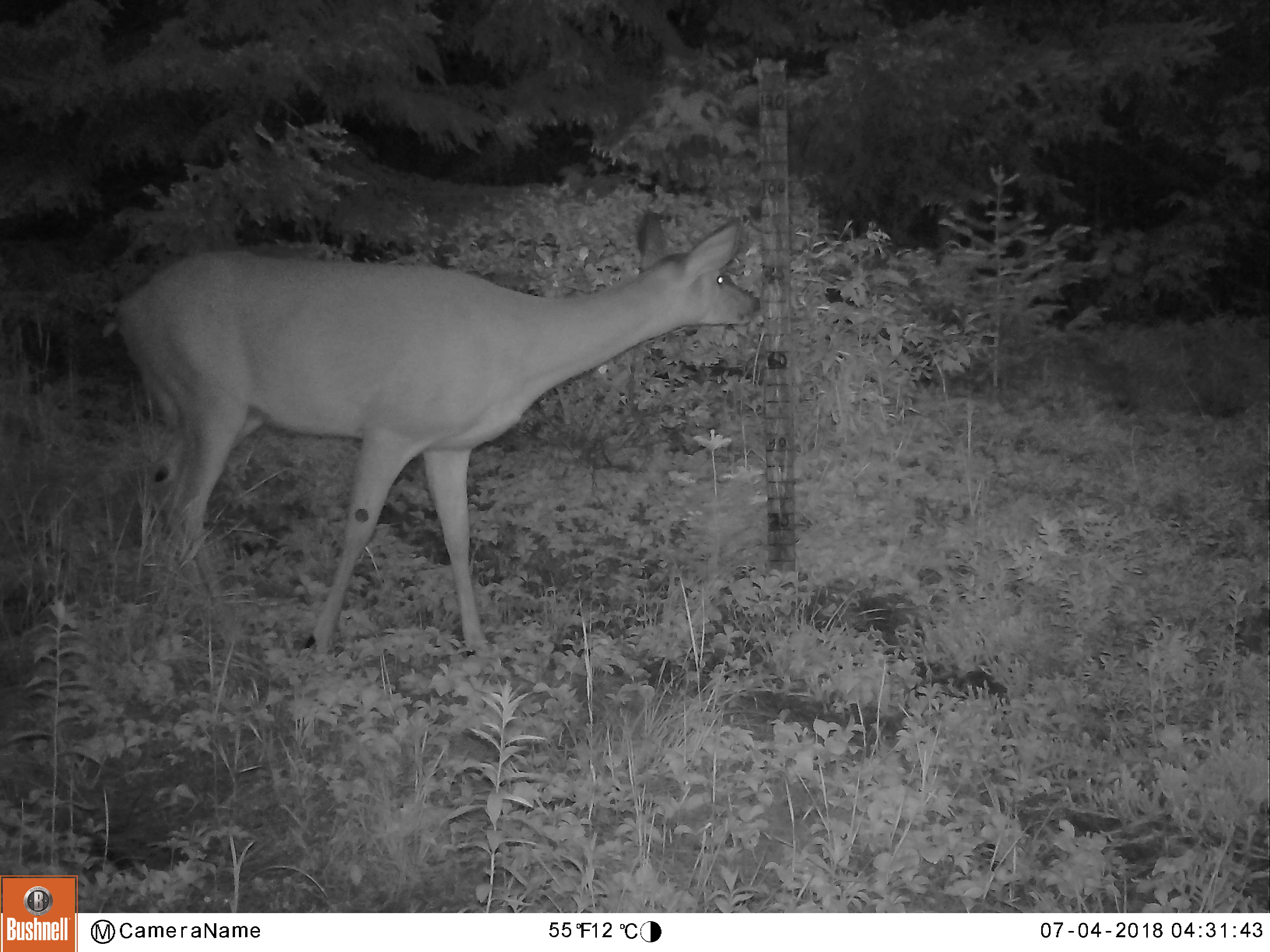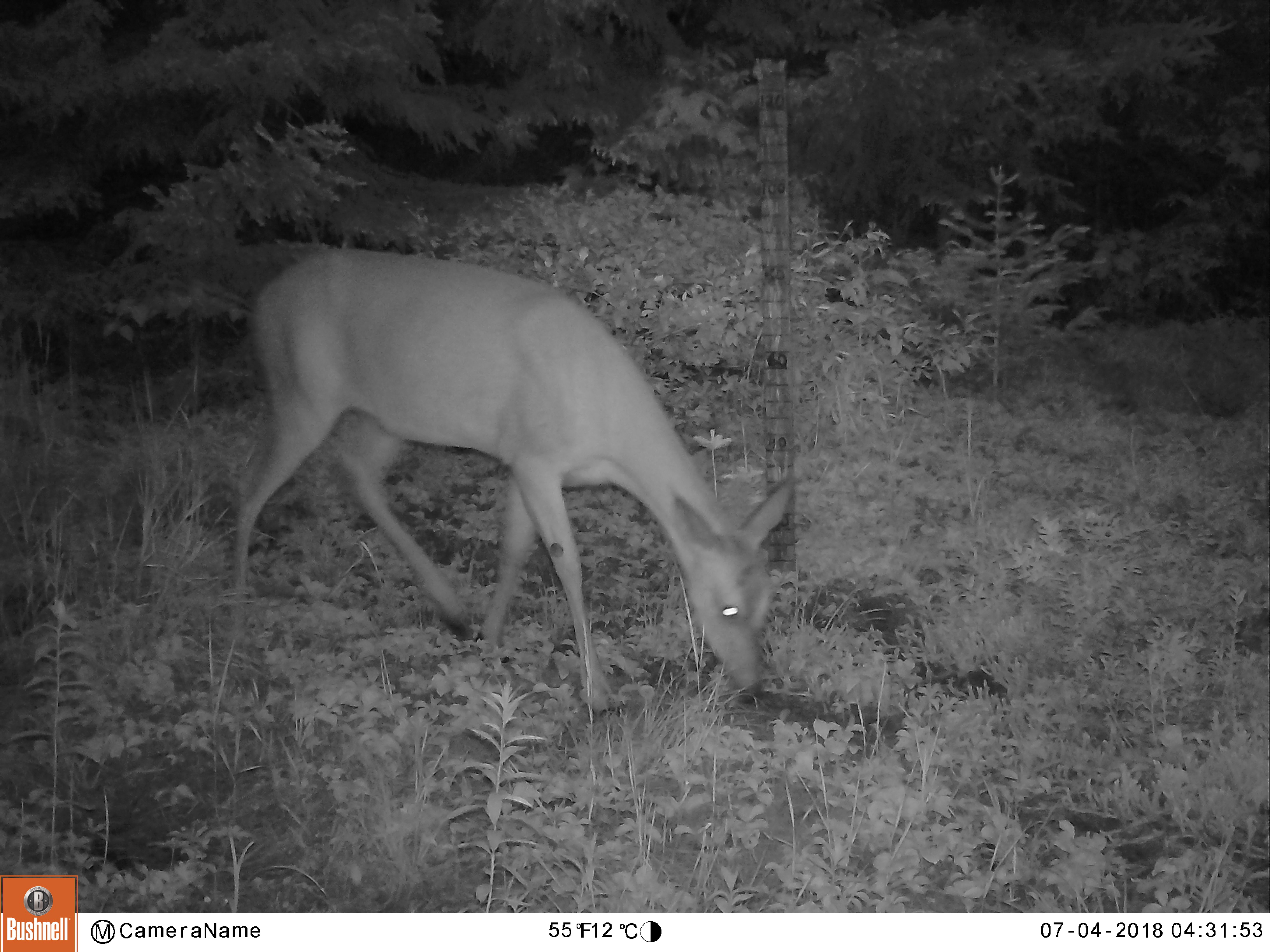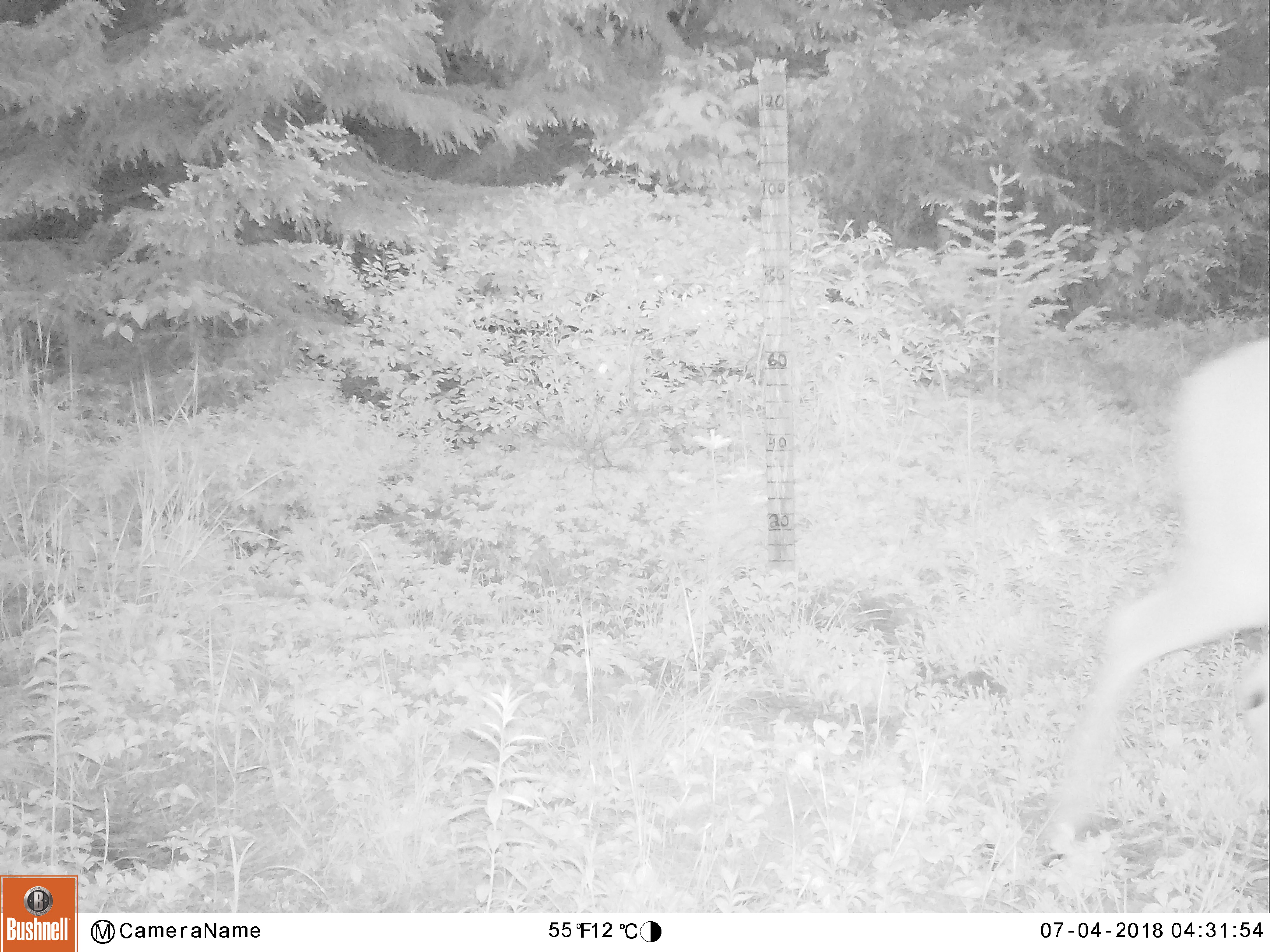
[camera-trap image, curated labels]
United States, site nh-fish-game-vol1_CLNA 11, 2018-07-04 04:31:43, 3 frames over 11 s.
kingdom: Animalia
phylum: Chordata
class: Mammalia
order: Artiodactyla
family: Cervidae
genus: Odocoileus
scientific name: Odocoileus virginianus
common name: white-tailed deer